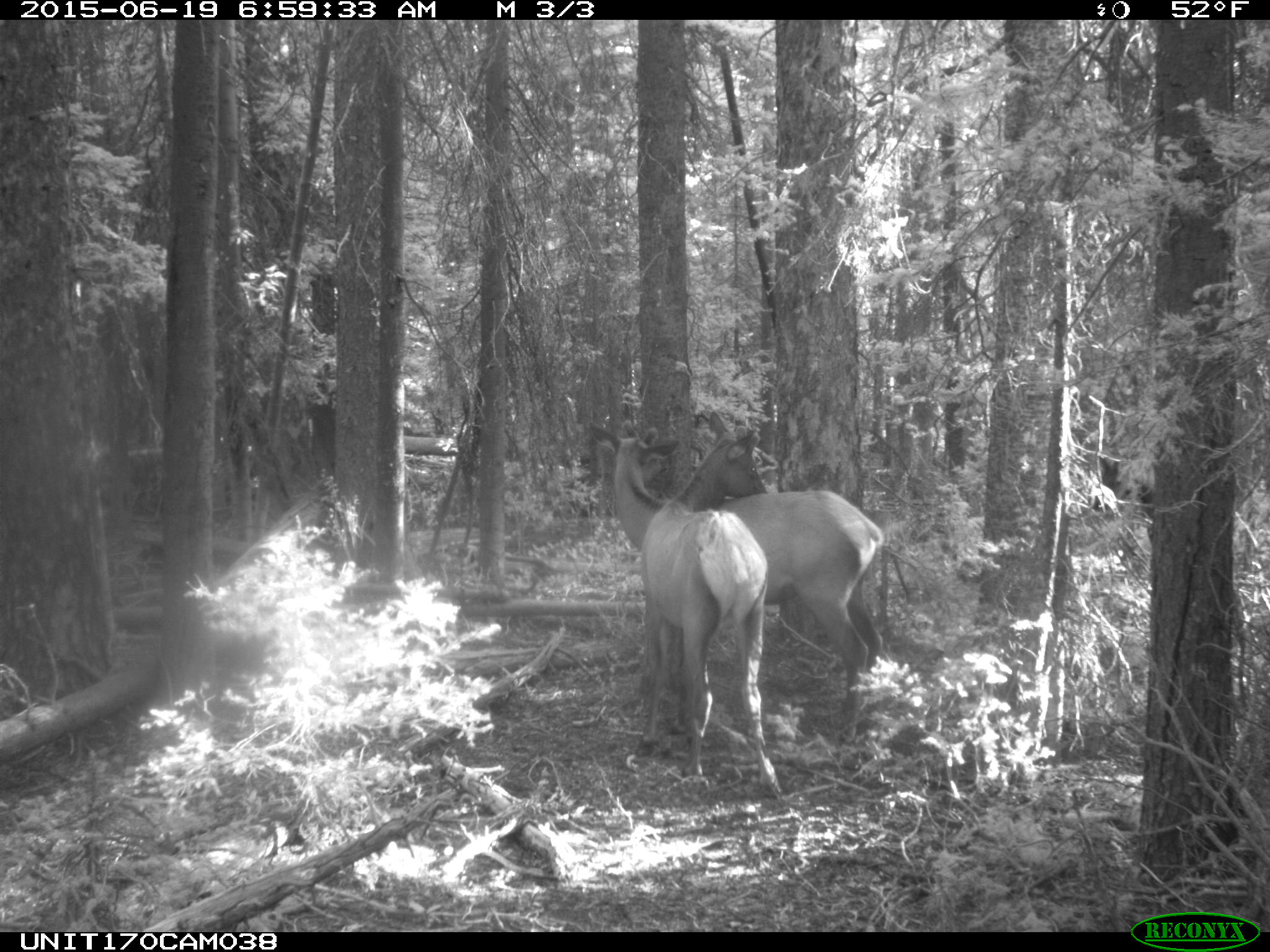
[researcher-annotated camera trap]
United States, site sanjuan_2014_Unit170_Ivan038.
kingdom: Animalia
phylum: Chordata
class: Mammalia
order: Artiodactyla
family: Cervidae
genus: Cervus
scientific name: Cervus elaphus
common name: red deer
Cervus elaphus (red deer).